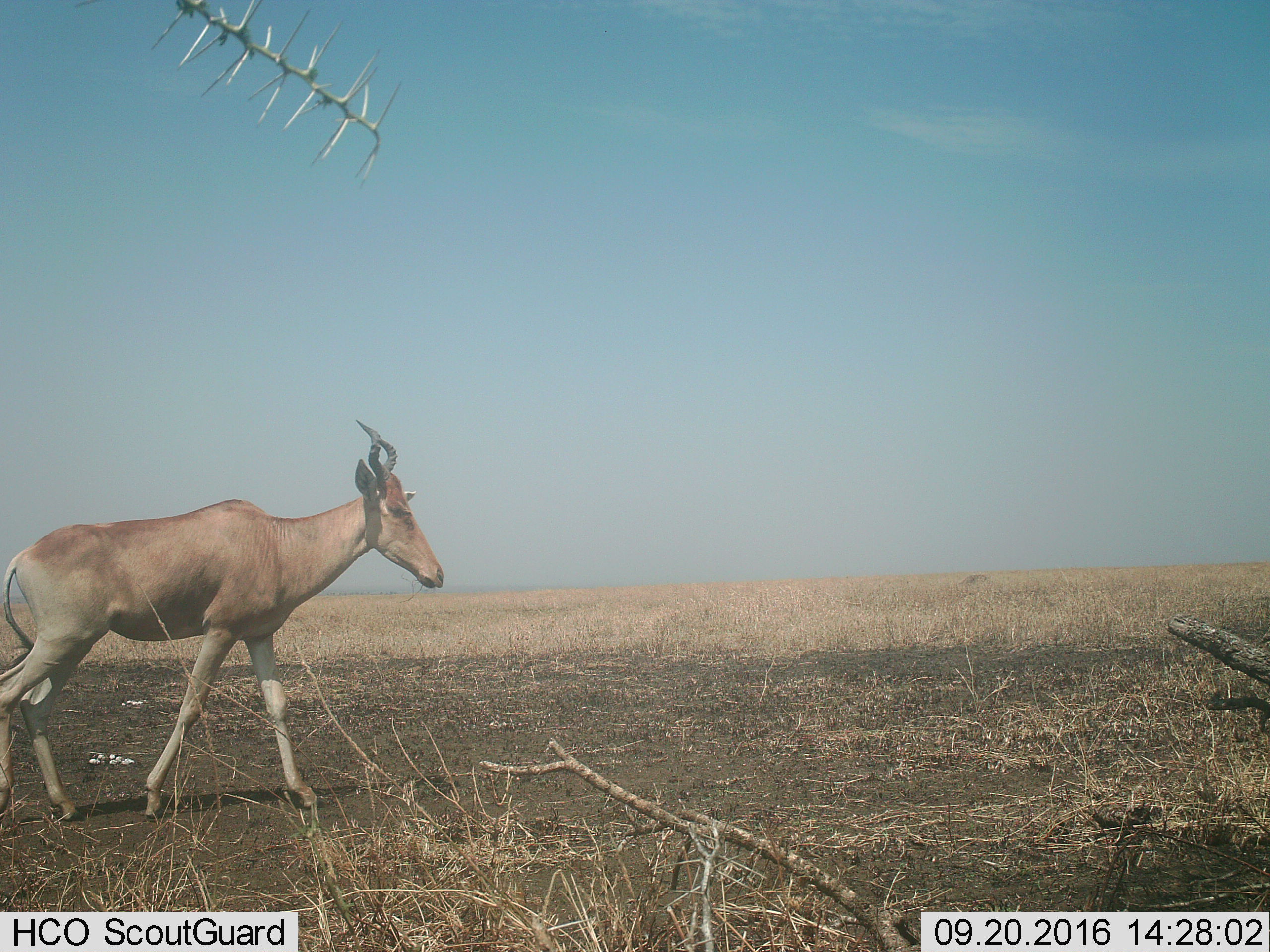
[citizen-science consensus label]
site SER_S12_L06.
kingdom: Animalia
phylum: Chordata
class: Mammalia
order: Artiodactyla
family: Bovidae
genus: Alcelaphus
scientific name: Alcelaphus buselaphus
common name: hartebeest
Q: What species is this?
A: Hartebeest (Alcelaphus buselaphus).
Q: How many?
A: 1.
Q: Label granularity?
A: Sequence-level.